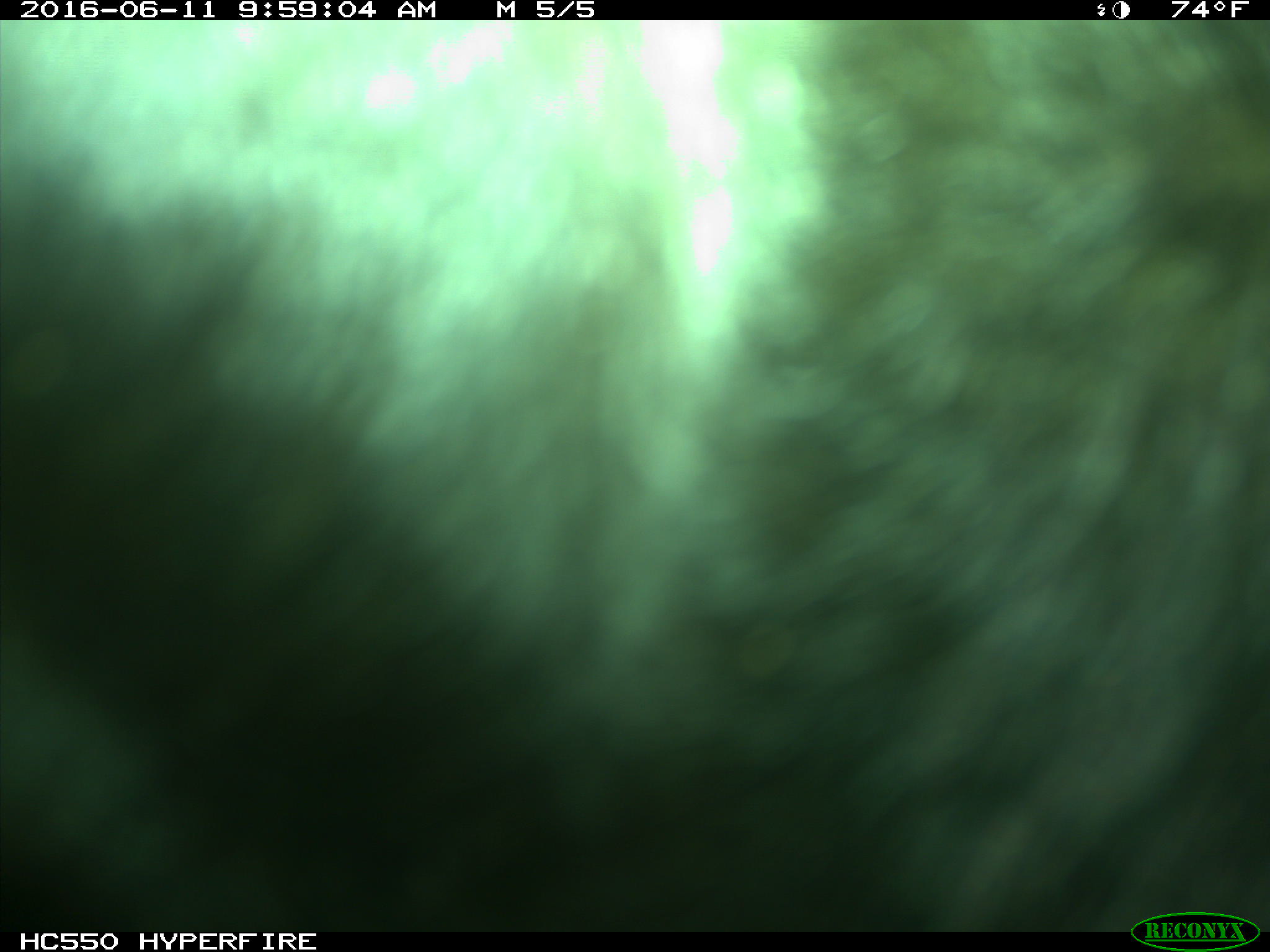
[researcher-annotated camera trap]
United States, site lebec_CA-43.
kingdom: Animalia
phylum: Chordata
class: Mammalia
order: Artiodactyla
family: Bovidae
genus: Bos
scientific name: Bos taurus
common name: domestic cow